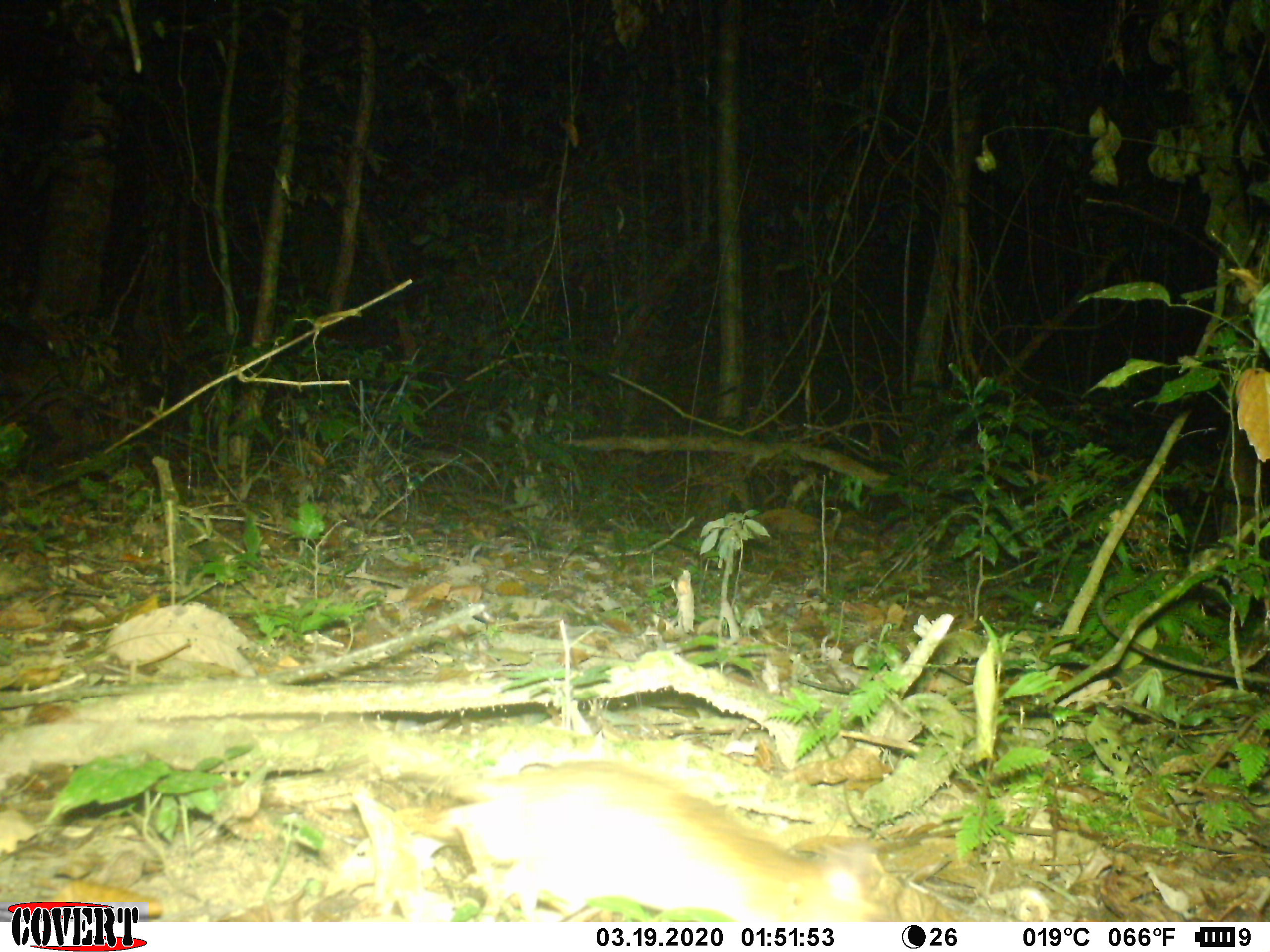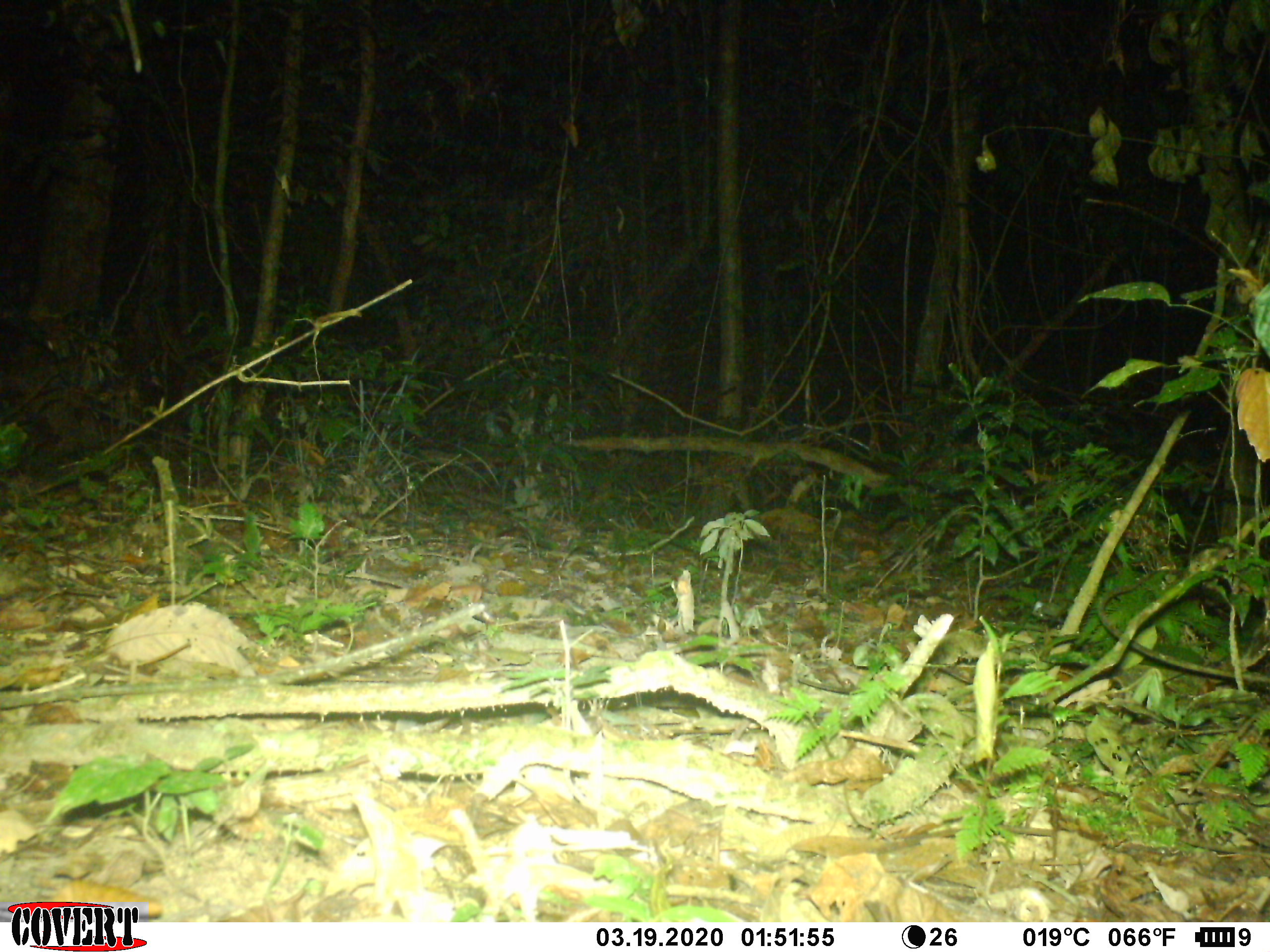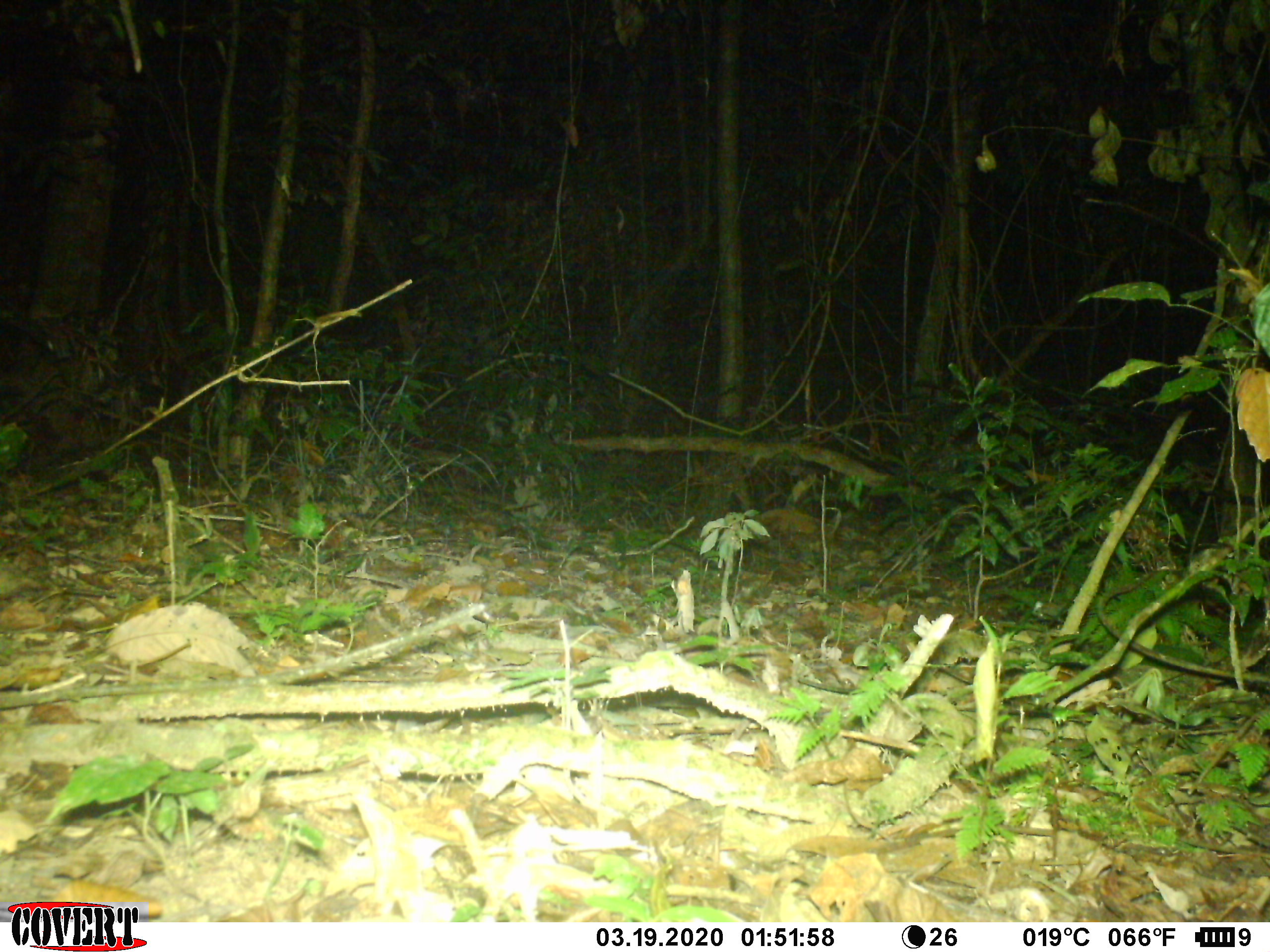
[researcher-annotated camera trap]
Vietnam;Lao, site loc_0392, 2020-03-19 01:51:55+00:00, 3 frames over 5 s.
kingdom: Animalia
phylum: Chordata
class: Mammalia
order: Rodentia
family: Muridae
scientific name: Muridae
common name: old-world mice and rats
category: unidentified murid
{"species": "unidentified murid (old-world mice and rats) (Muridae)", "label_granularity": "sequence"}